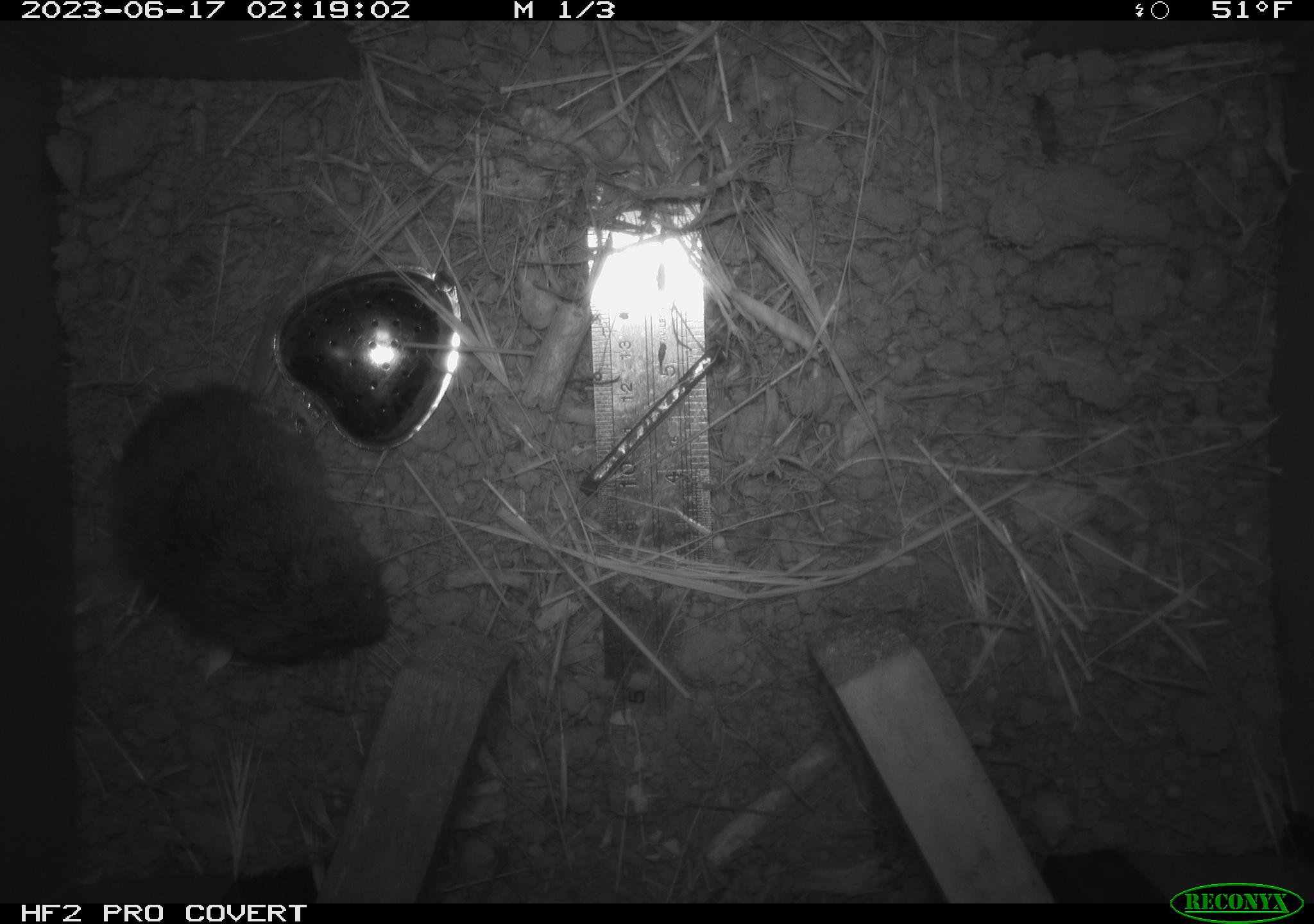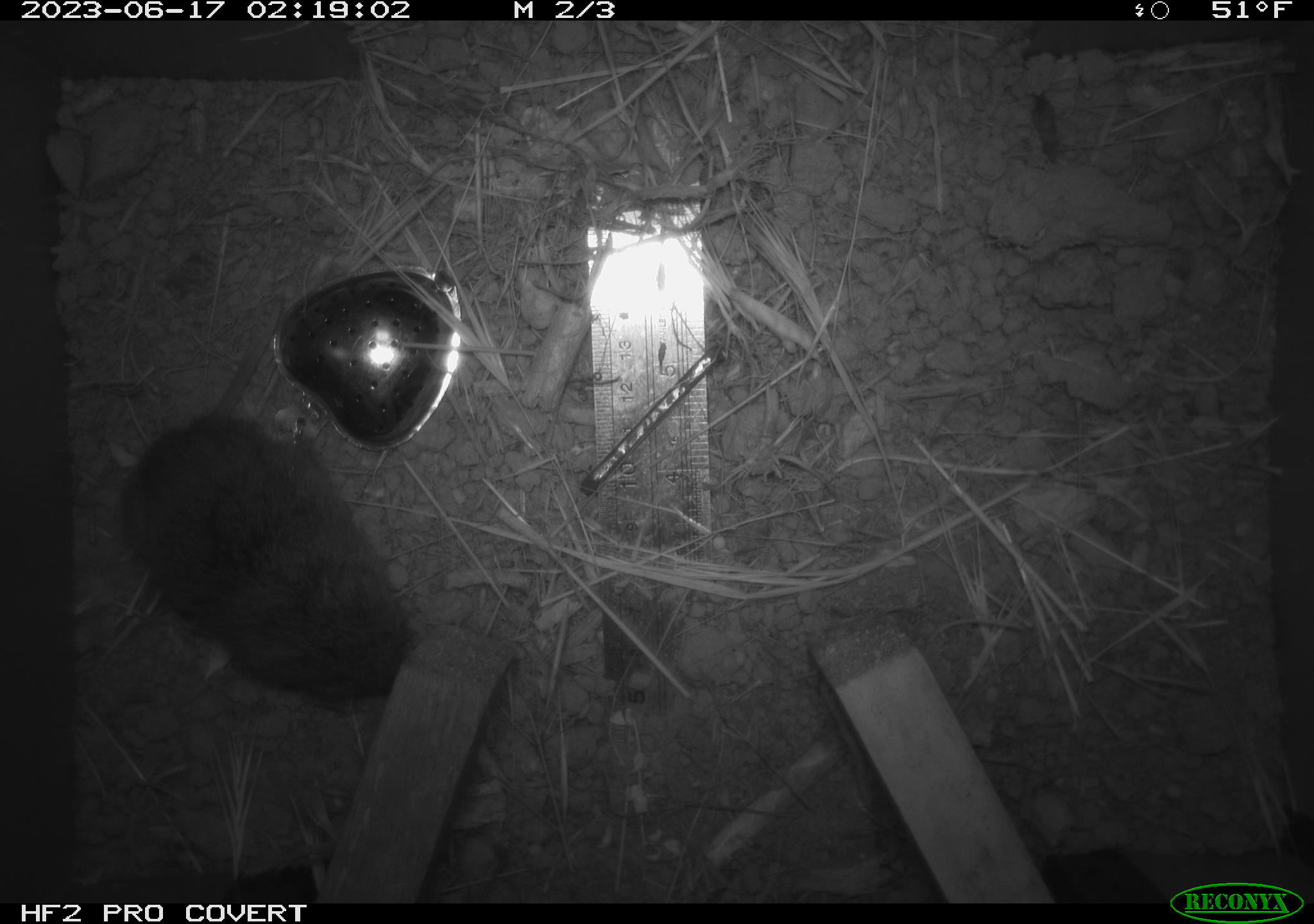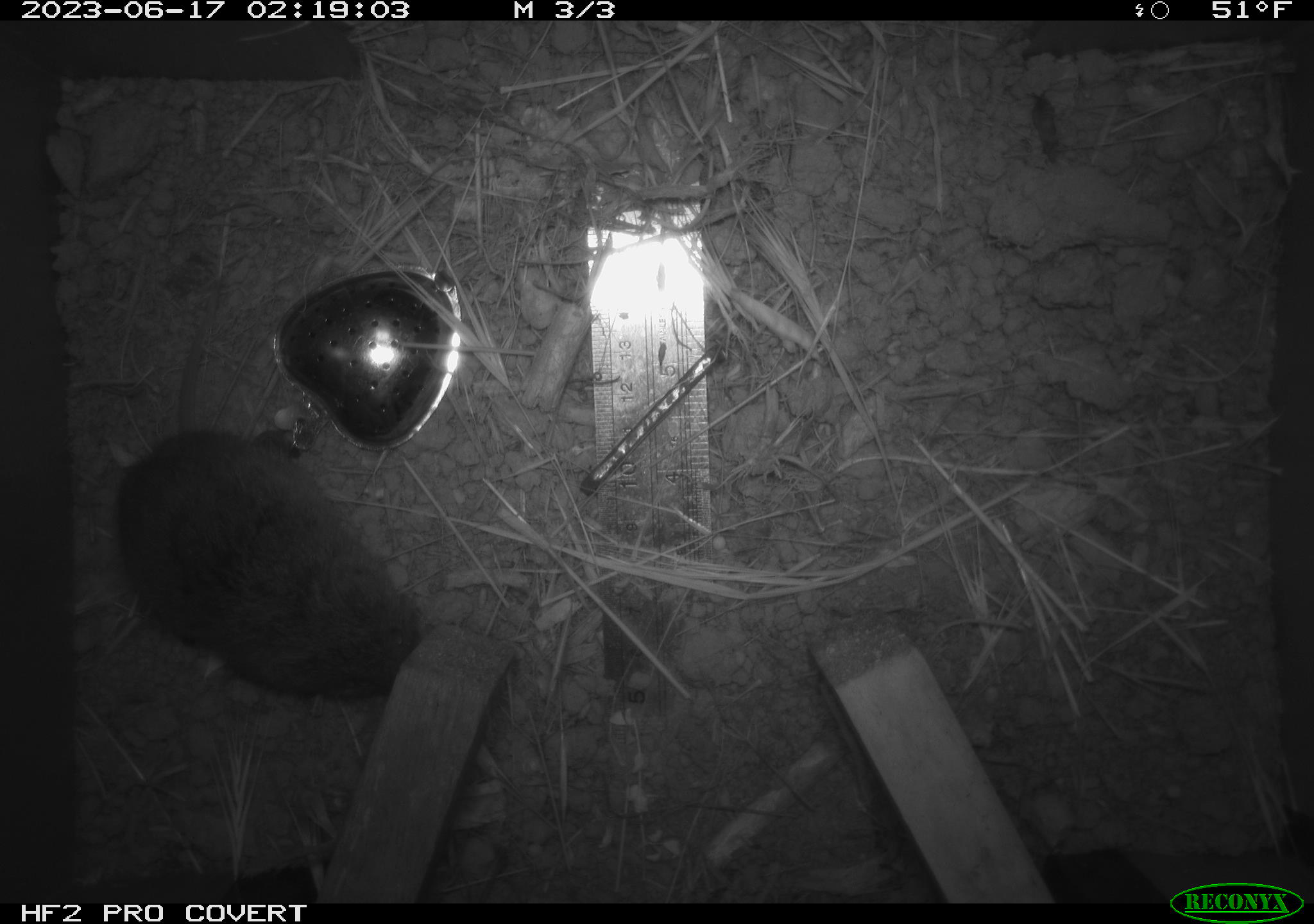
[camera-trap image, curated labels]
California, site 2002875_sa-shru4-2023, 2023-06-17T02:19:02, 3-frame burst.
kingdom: Animalia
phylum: Chordata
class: Mammalia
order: Rodentia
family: Cricetidae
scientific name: Arvicolinae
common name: voles, lemmings, and muskrats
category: arvicolinae subfamily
Arvicolinae subfamily (voles, lemmings, and muskrats) (Arvicolinae).